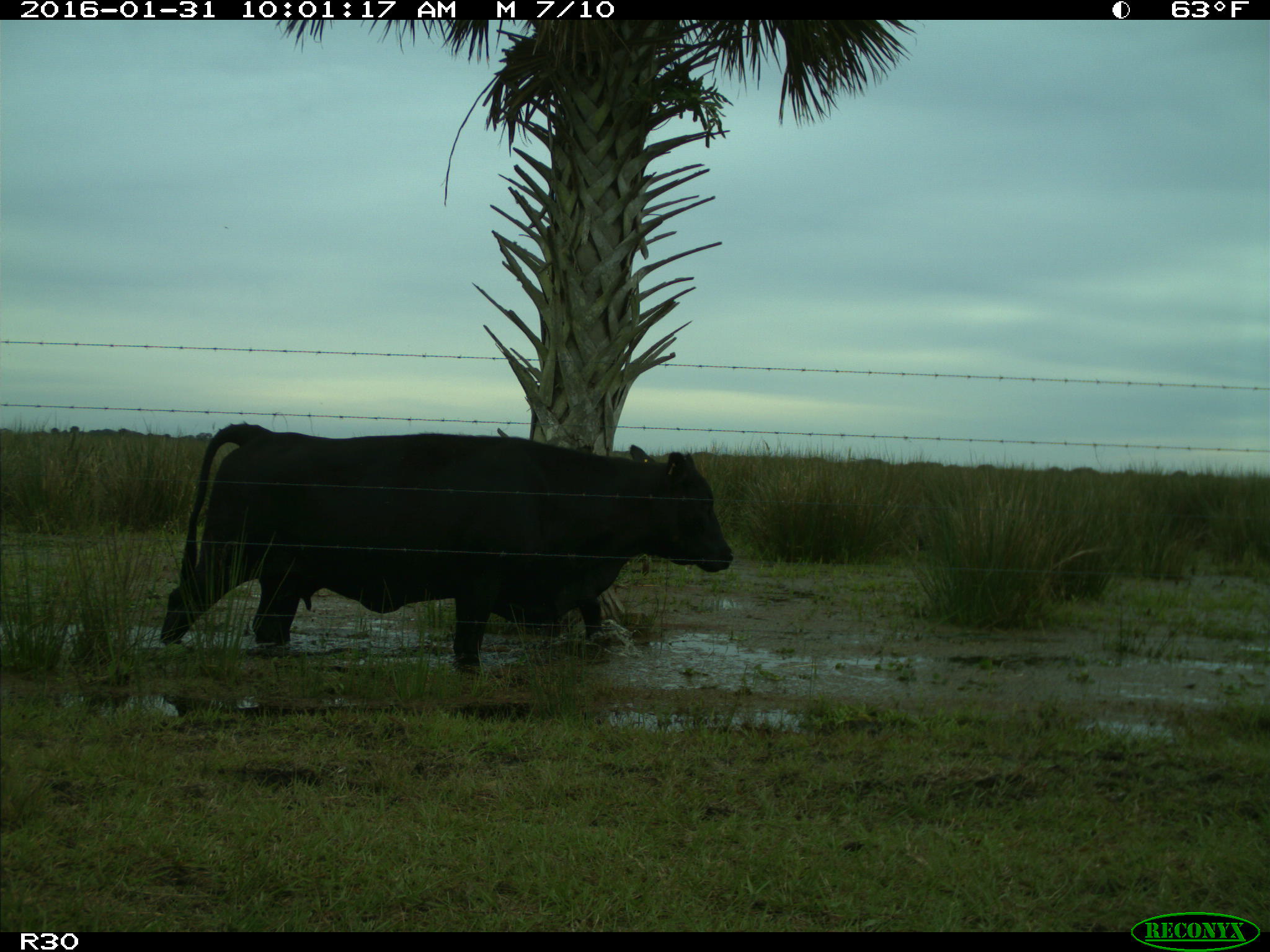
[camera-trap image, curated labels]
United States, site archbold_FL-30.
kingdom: Animalia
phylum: Chordata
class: Mammalia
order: Artiodactyla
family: Bovidae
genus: Bos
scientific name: Bos taurus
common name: domestic cow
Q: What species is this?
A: Bos taurus (domestic cow).